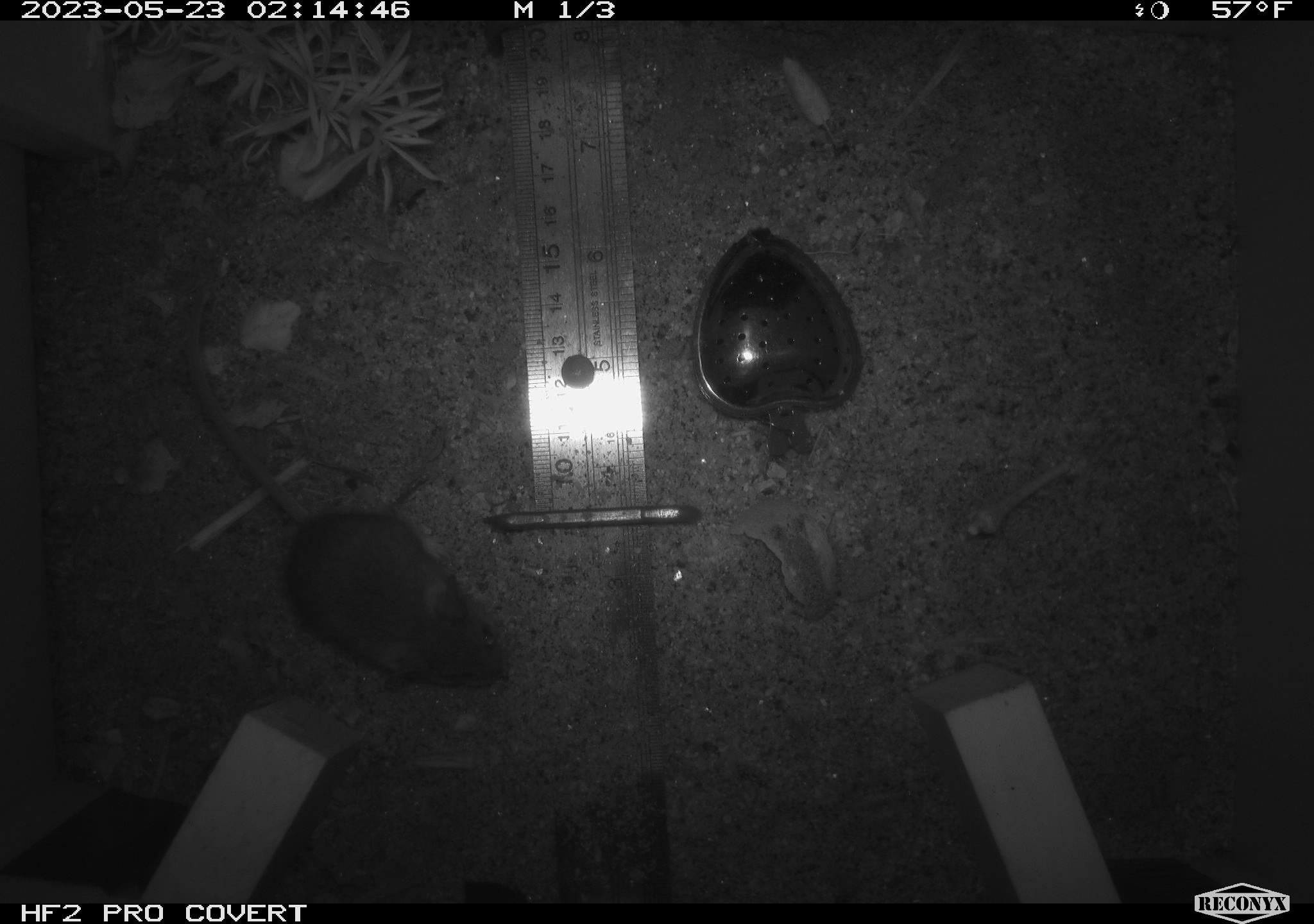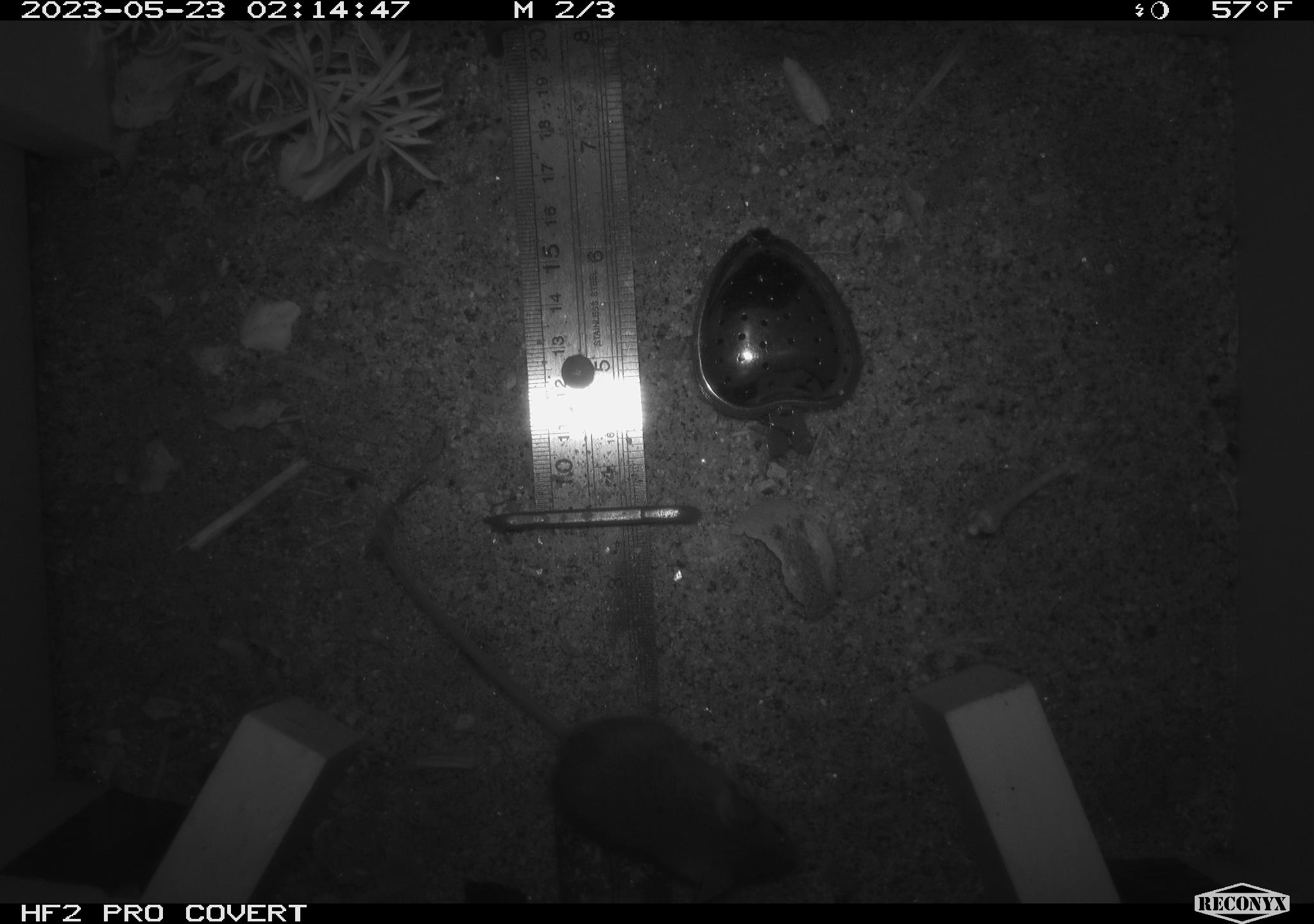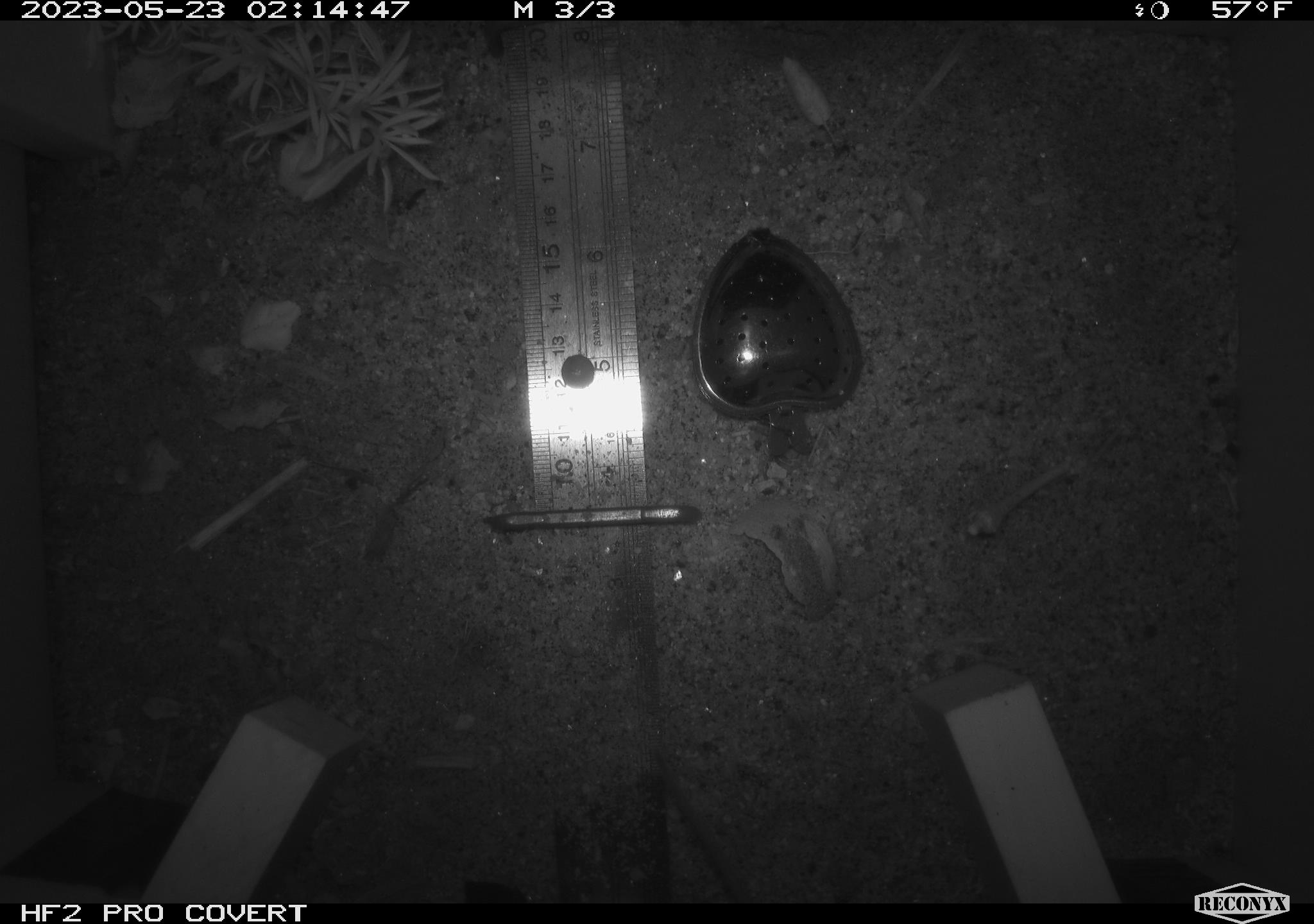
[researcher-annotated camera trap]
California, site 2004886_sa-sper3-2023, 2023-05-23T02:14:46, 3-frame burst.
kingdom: Animalia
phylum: Chordata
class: Mammalia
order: Rodentia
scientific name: Rodentia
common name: mouse species